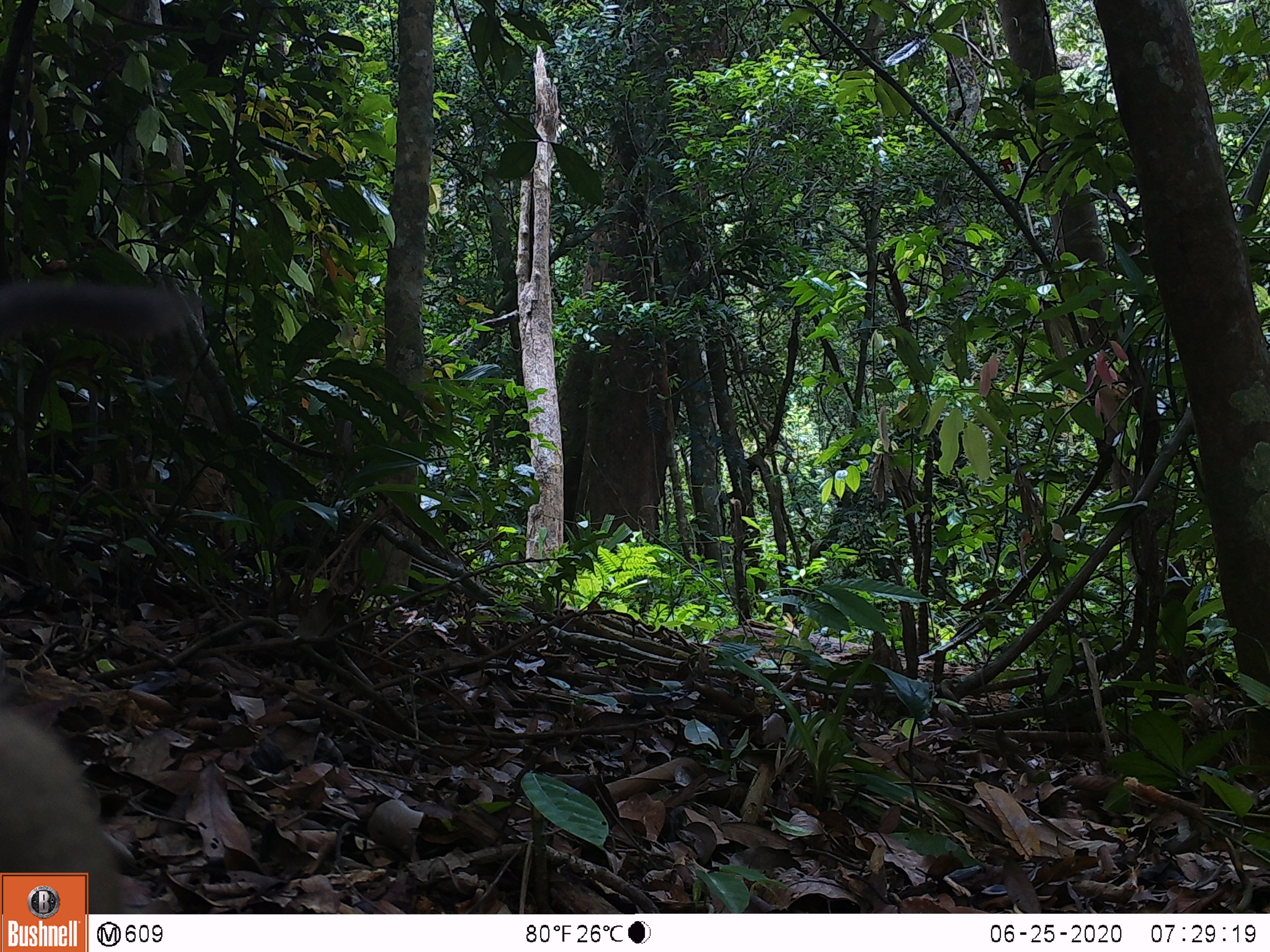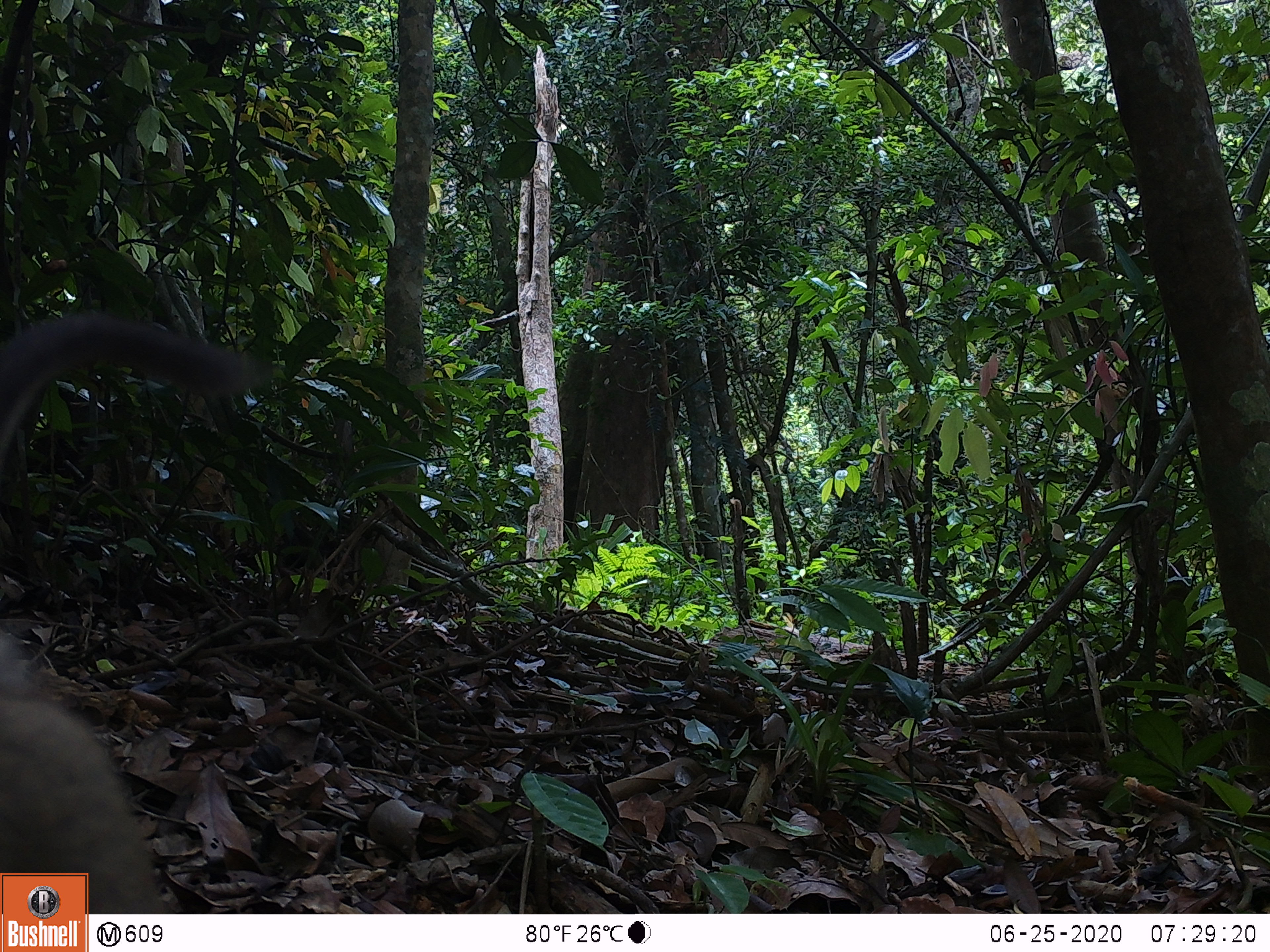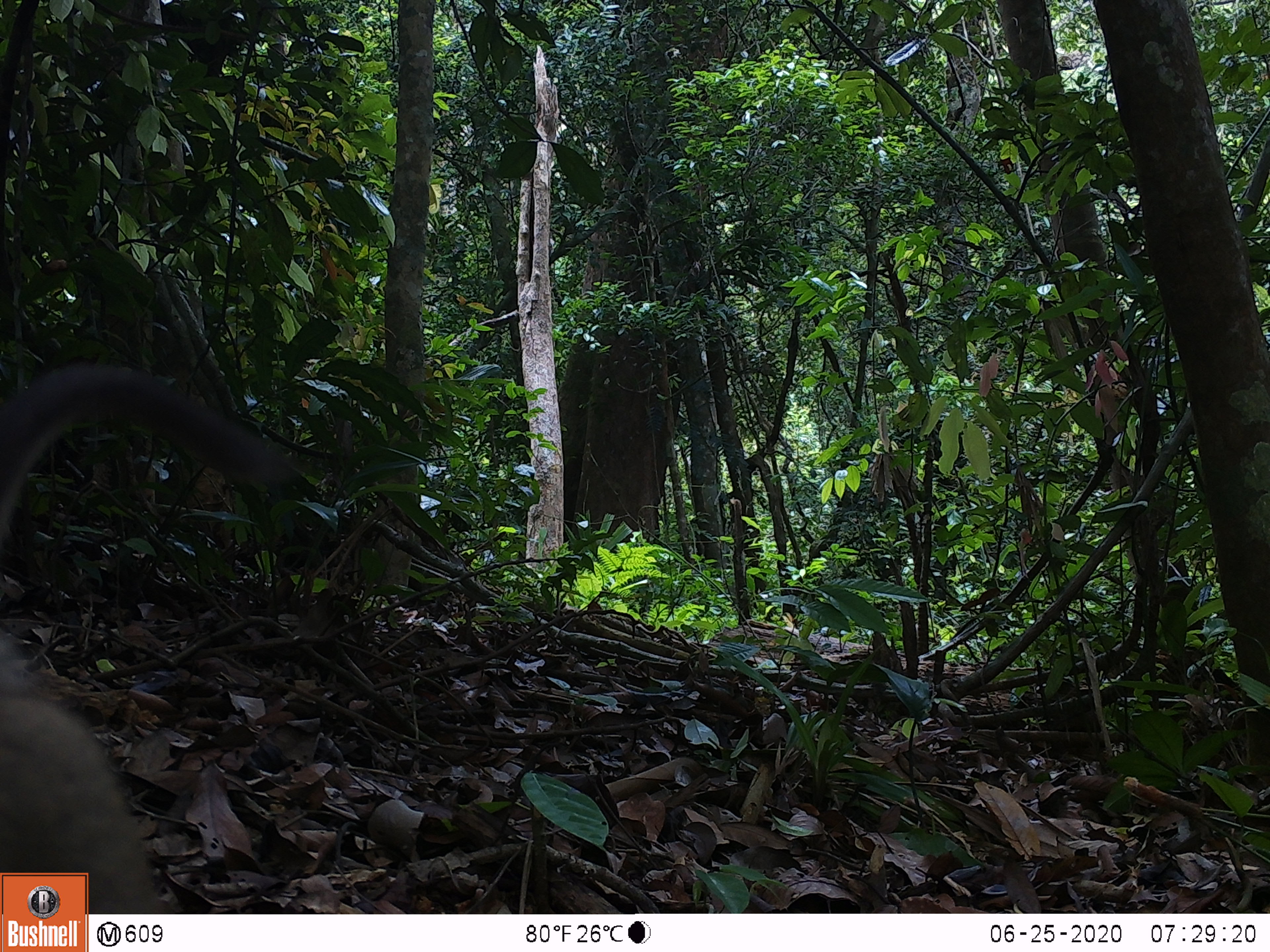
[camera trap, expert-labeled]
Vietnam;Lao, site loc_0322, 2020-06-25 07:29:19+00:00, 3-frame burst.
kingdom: Animalia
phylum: Chordata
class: Mammalia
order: Primates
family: Cercopithecidae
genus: Macaca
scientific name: Macaca nemestrina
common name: pig-tailed macaque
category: pig tailed macaque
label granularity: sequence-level